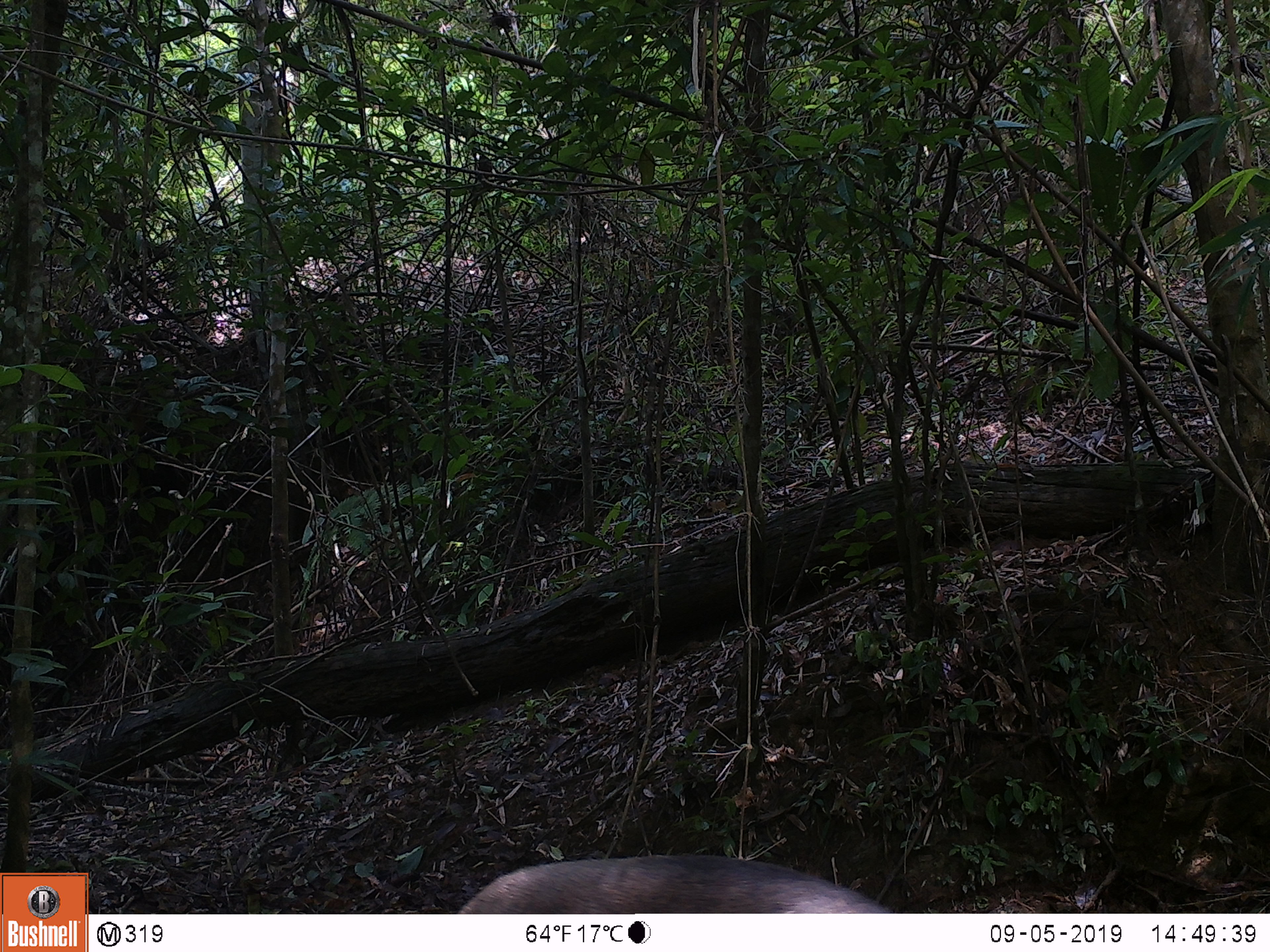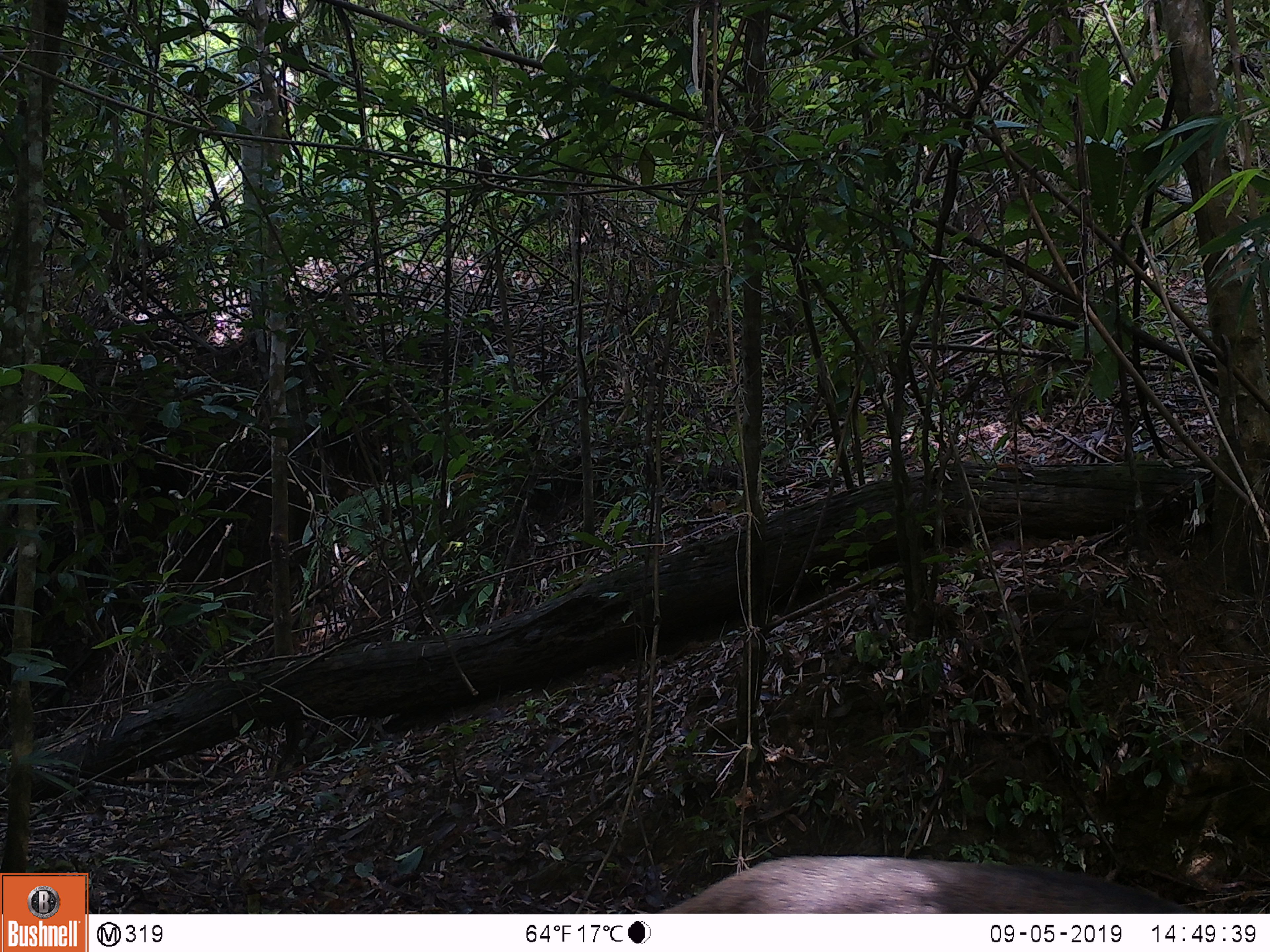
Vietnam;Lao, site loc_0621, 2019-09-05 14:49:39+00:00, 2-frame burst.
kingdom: Animalia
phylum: Chordata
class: Mammalia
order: Artiodactyla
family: Suidae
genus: Sus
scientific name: Sus scrofa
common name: eurasian wild pig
Eurasian wild pig (Sus scrofa). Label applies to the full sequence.